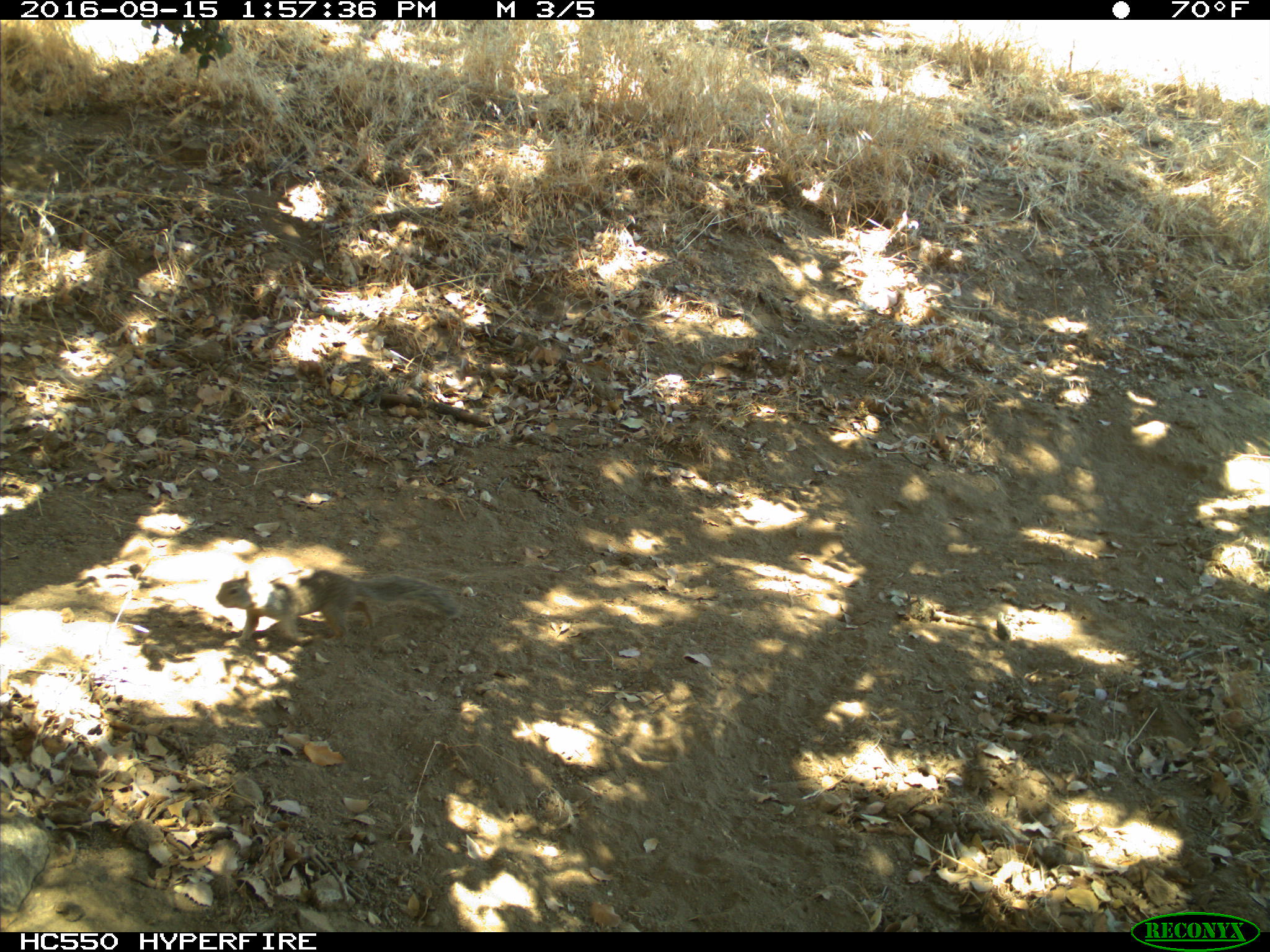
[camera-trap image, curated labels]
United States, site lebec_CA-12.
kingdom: Animalia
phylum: Chordata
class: Mammalia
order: Rodentia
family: Sciuridae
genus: Otospermophilus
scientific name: Otospermophilus beecheyi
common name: california ground squirrel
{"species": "Otospermophilus beecheyi (california ground squirrel)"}